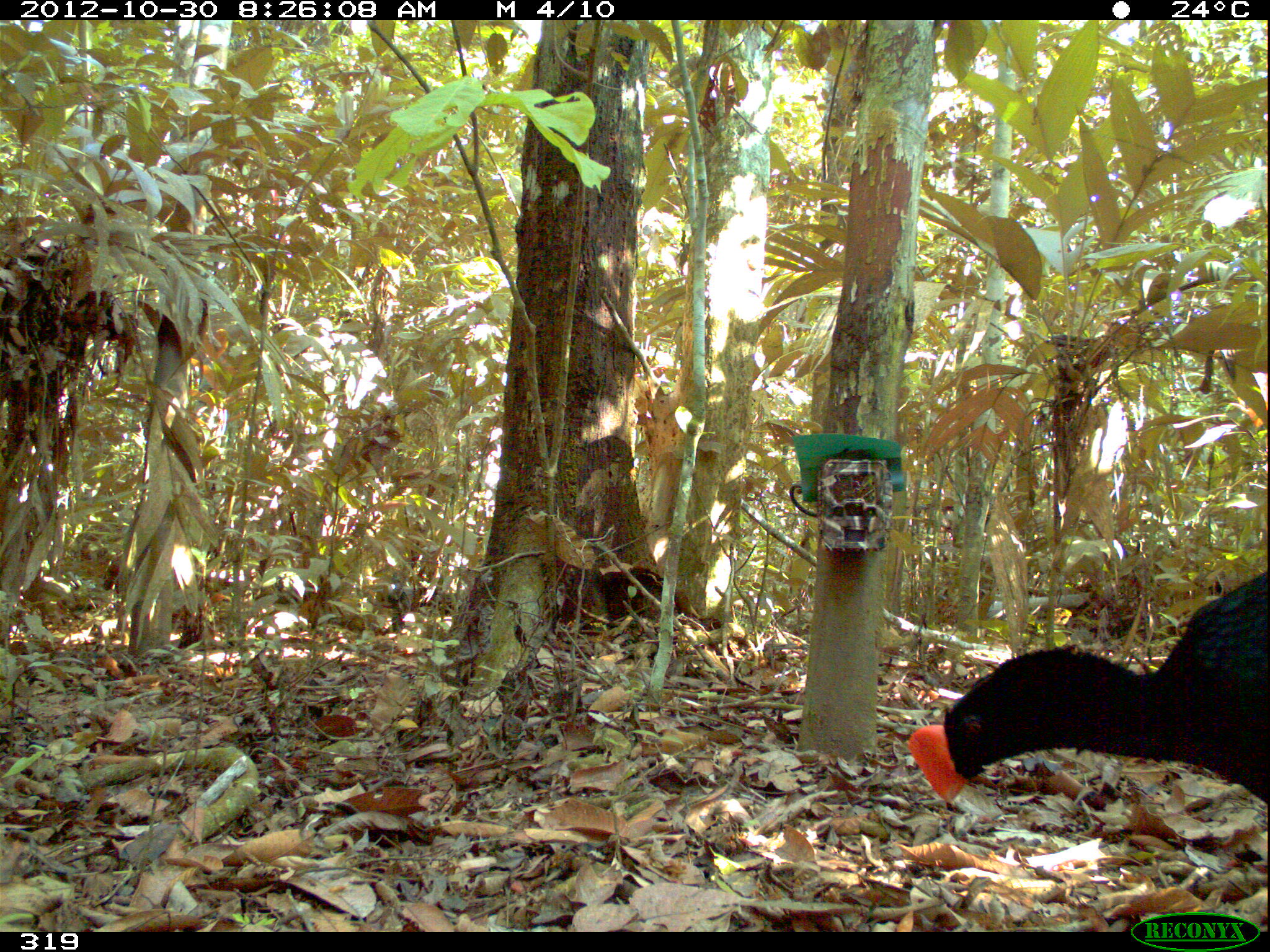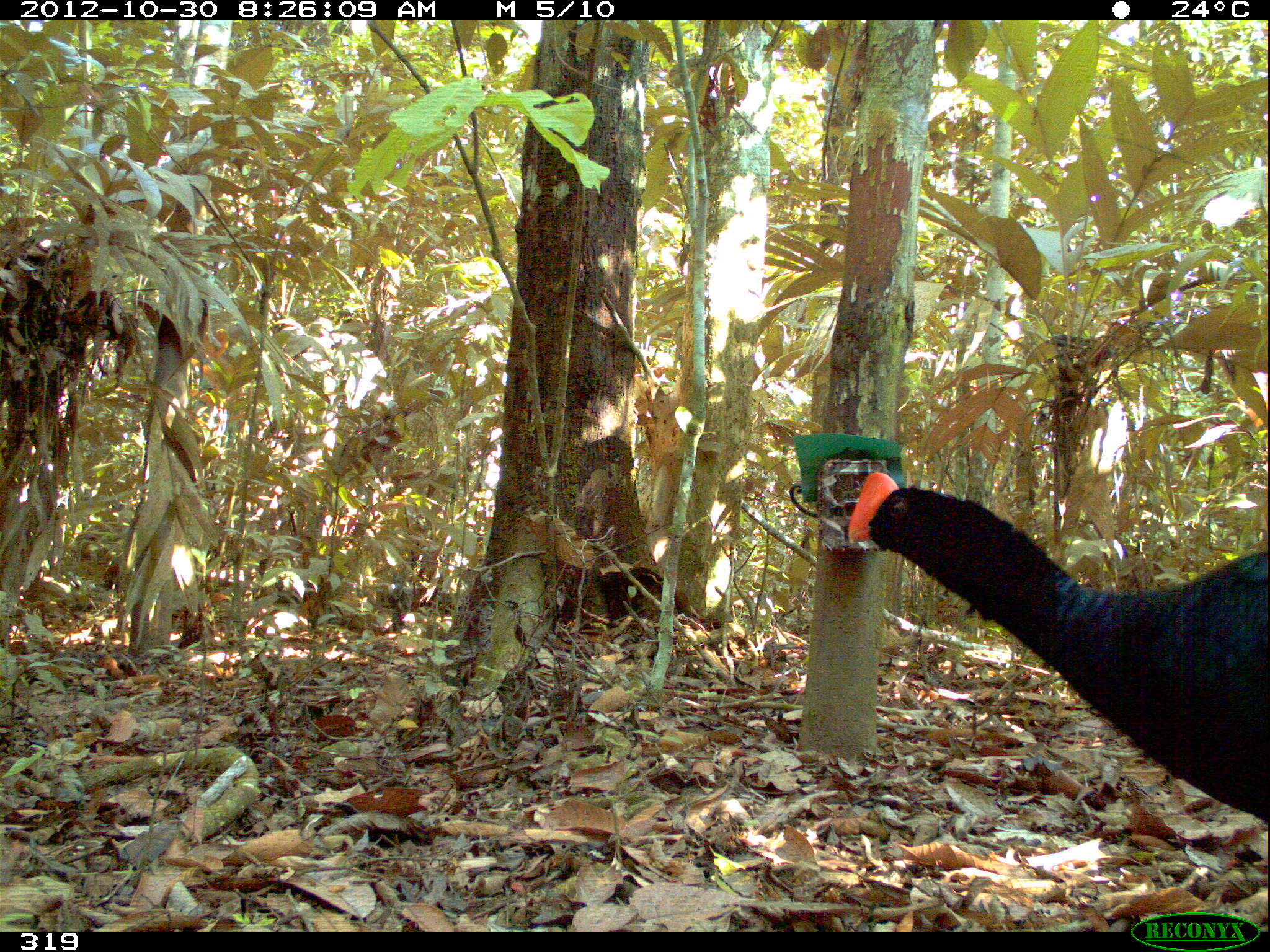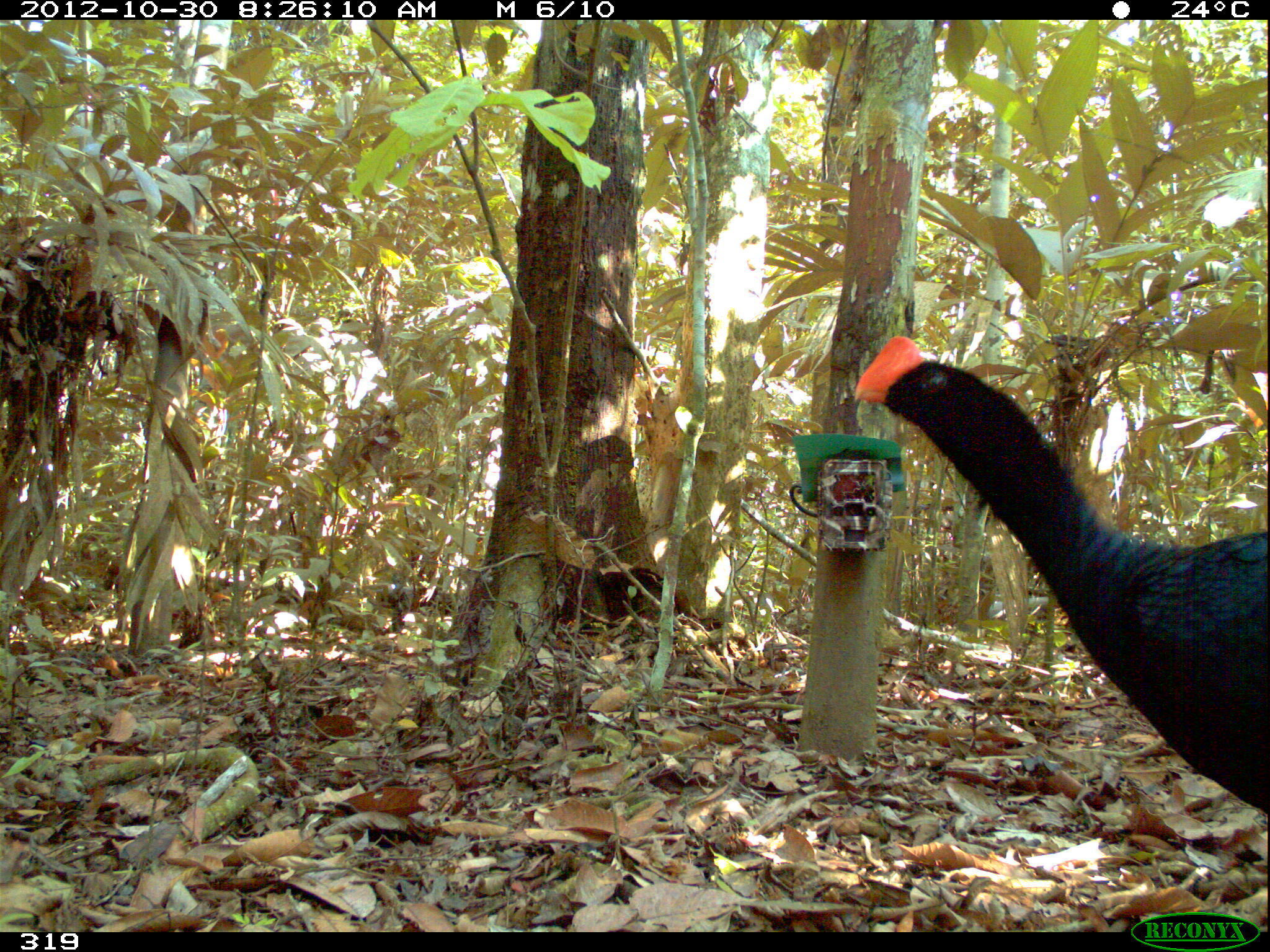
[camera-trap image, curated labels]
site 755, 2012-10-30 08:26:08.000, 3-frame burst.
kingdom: Animalia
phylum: Chordata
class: Aves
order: Galliformes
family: Cracidae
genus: Mitu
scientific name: Mitu tuberosum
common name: razor-billed curassow